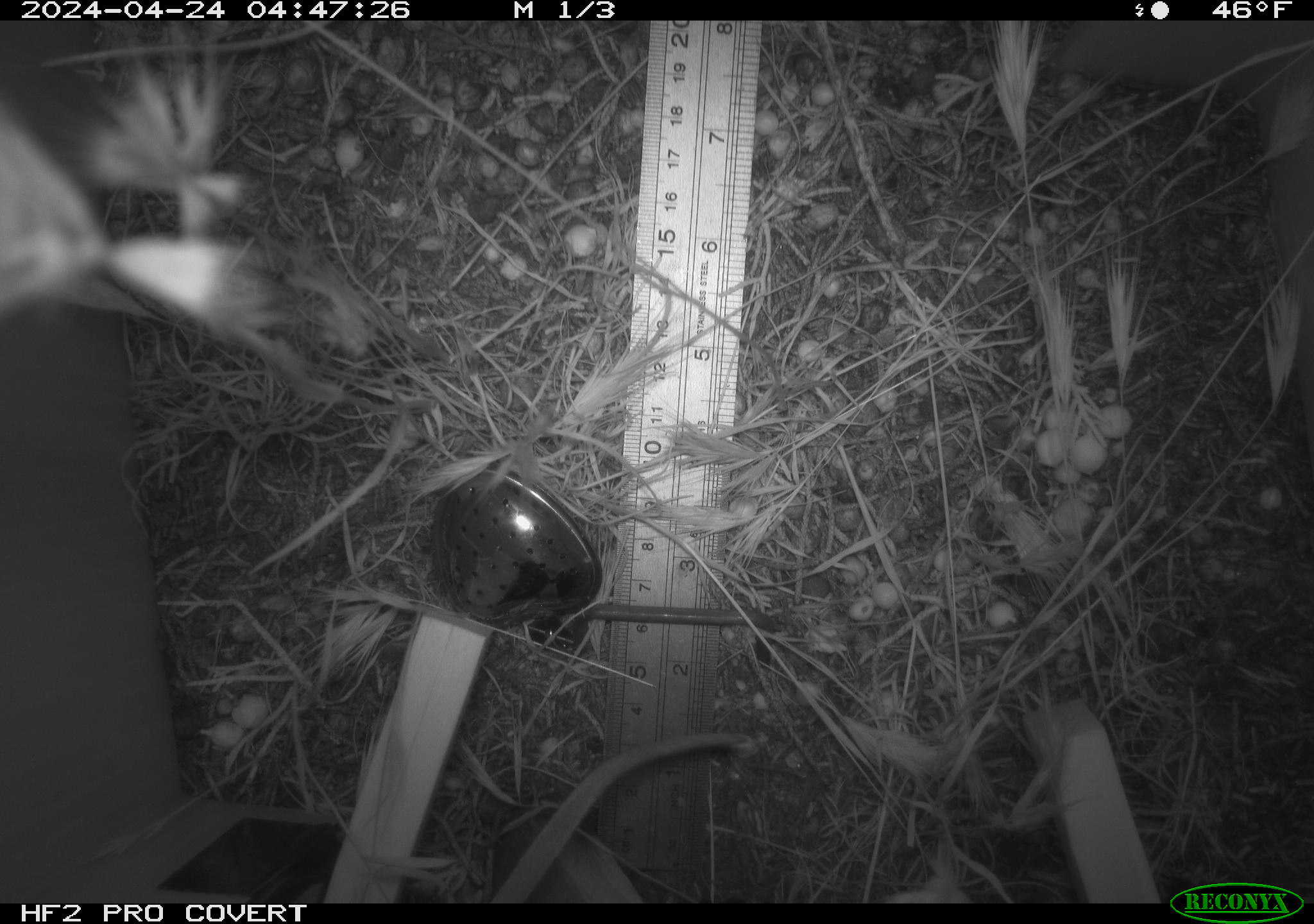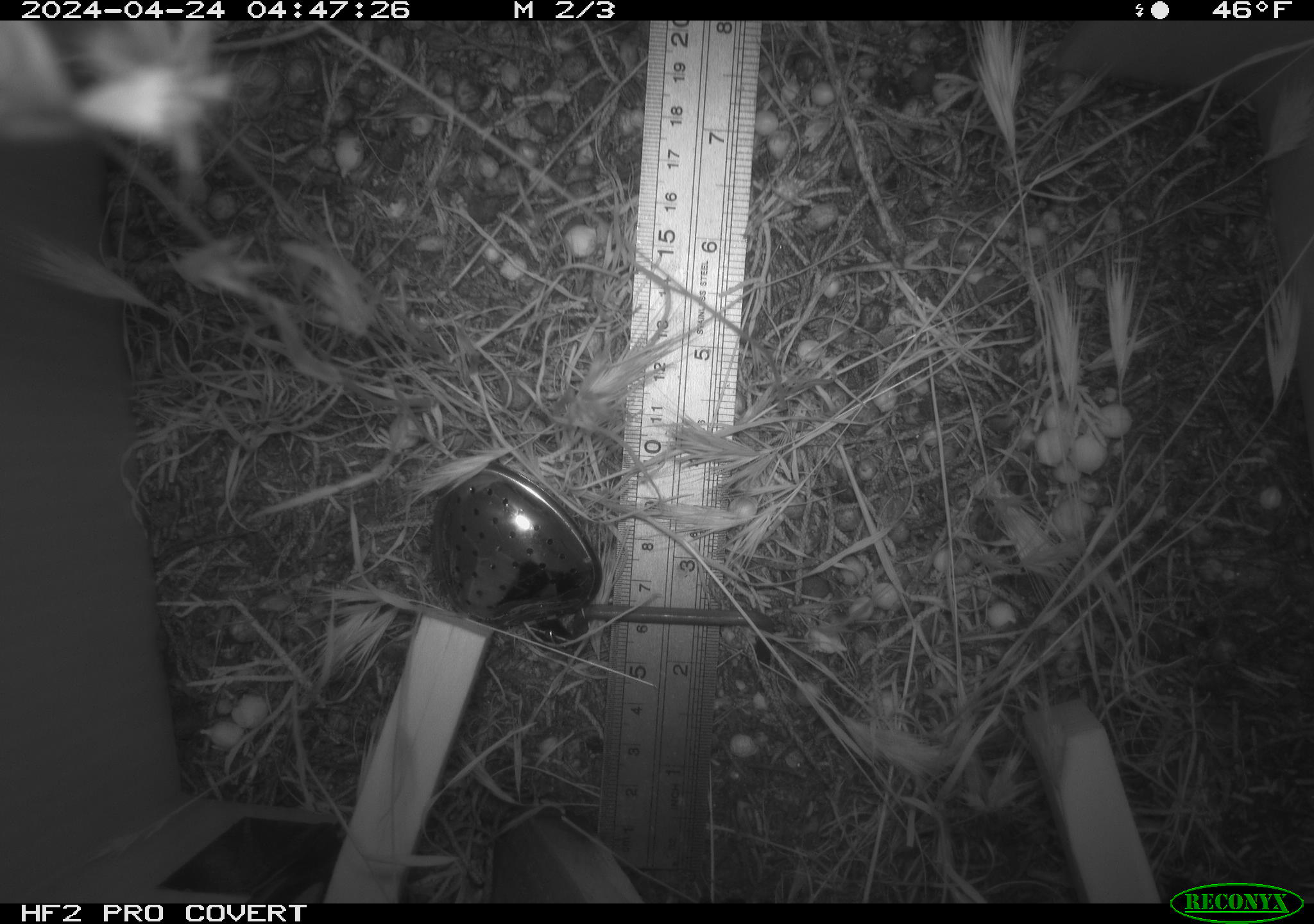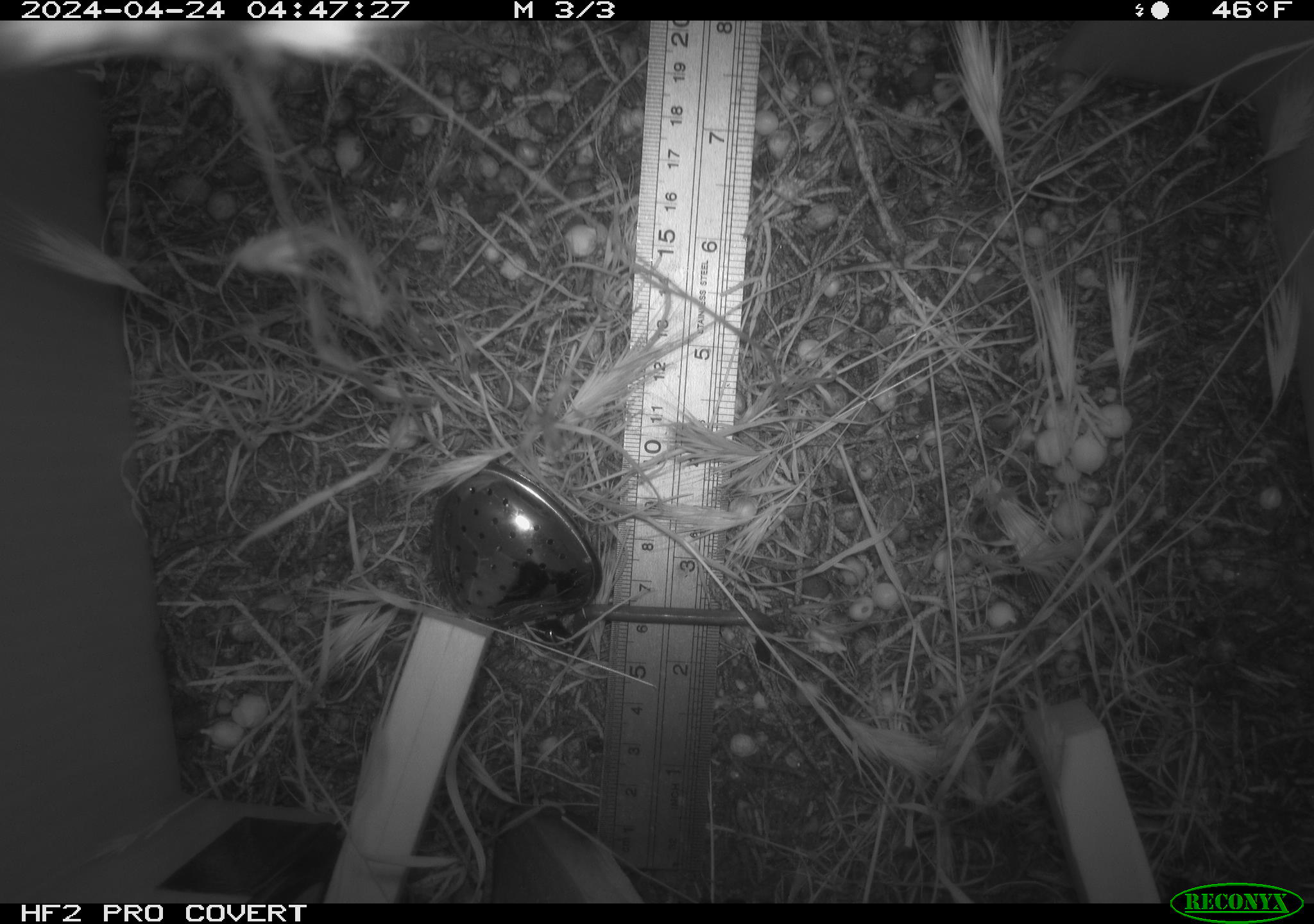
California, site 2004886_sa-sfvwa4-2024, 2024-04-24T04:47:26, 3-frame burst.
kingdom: Animalia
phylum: Chordata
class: Mammalia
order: Rodentia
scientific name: Rodentia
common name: mouse species